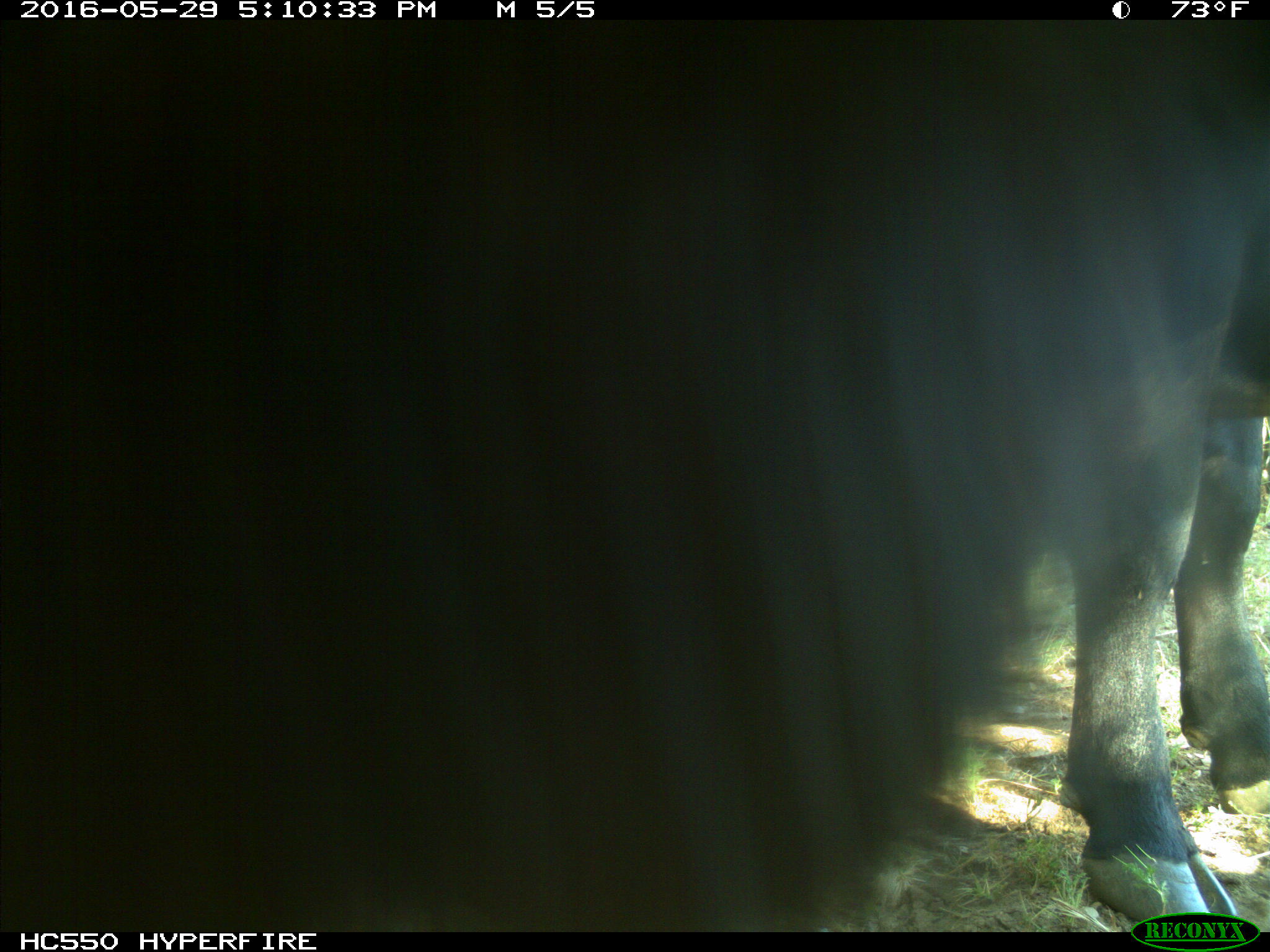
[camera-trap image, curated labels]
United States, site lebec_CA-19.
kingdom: Animalia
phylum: Chordata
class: Mammalia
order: Artiodactyla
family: Bovidae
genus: Bos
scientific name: Bos taurus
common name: domestic cow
Bos taurus (domestic cow).